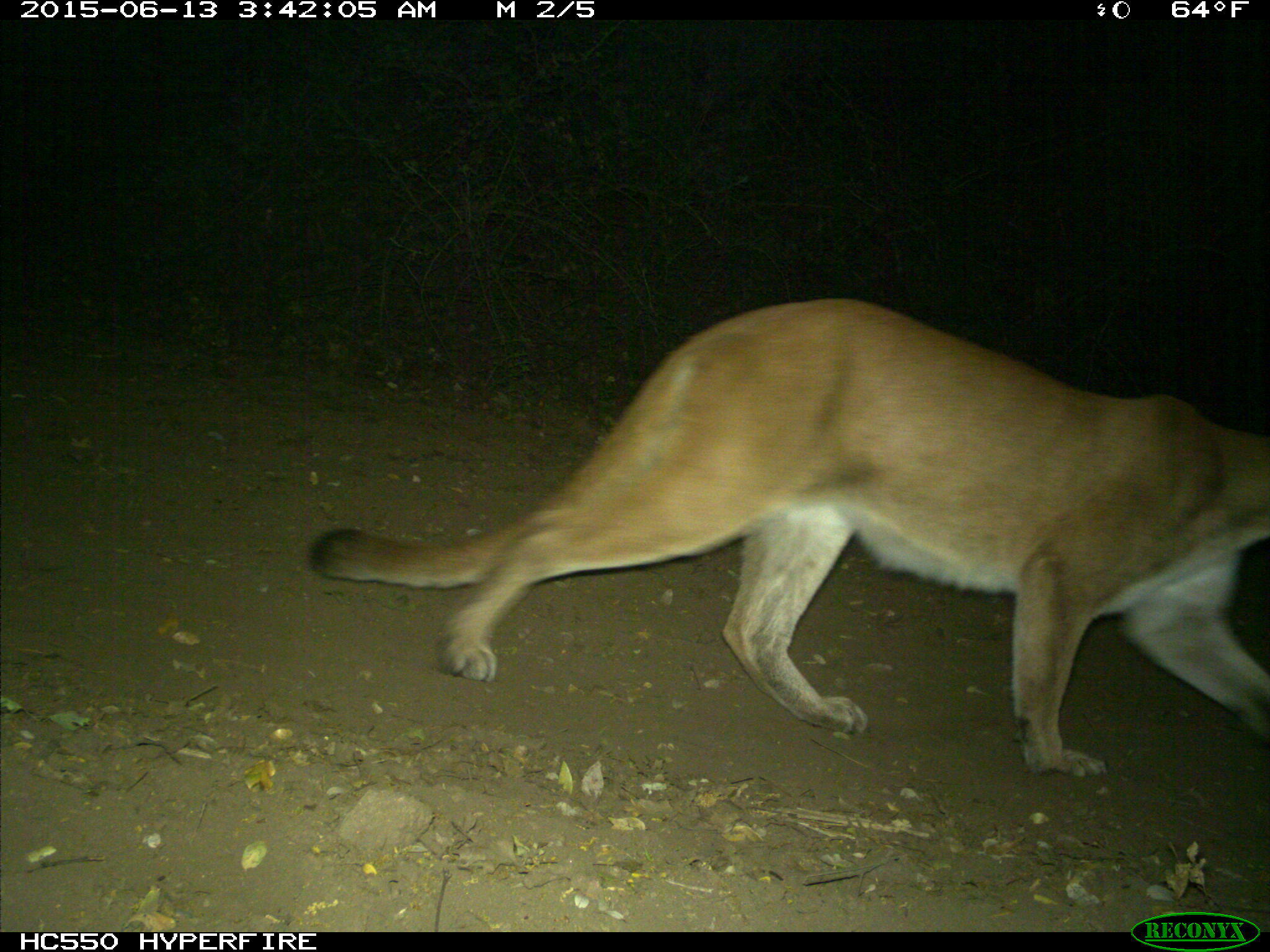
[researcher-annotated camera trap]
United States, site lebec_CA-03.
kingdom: Animalia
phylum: Chordata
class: Mammalia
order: Carnivora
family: Felidae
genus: Puma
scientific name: Puma concolor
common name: mountain lion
Puma concolor (mountain lion).